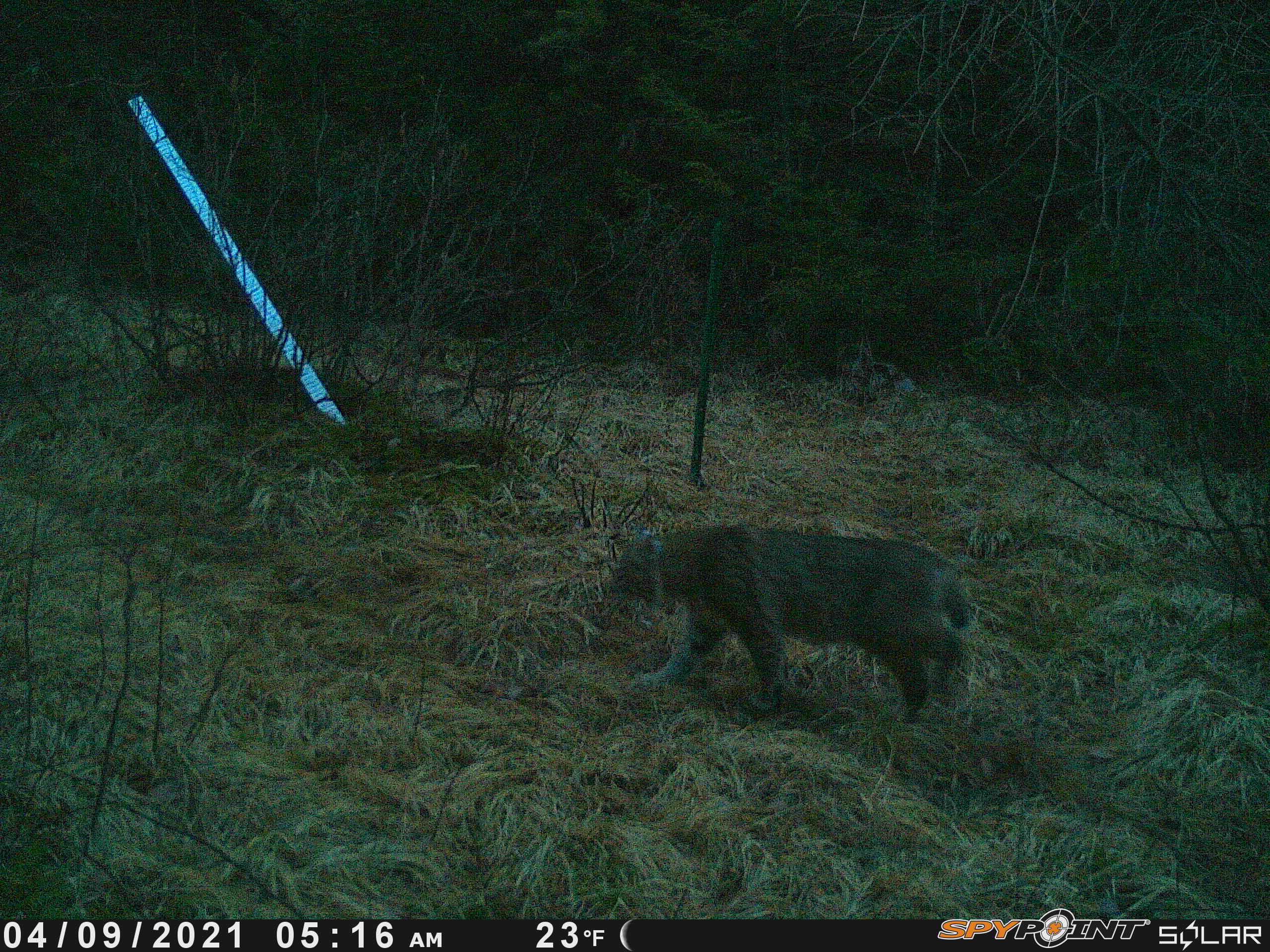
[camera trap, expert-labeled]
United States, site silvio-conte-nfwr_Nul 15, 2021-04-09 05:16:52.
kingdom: Animalia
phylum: Chordata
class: Mammalia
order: Carnivora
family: Felidae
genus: Lynx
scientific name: Lynx rufus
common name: bobcat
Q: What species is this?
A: Bobcat (Lynx rufus).